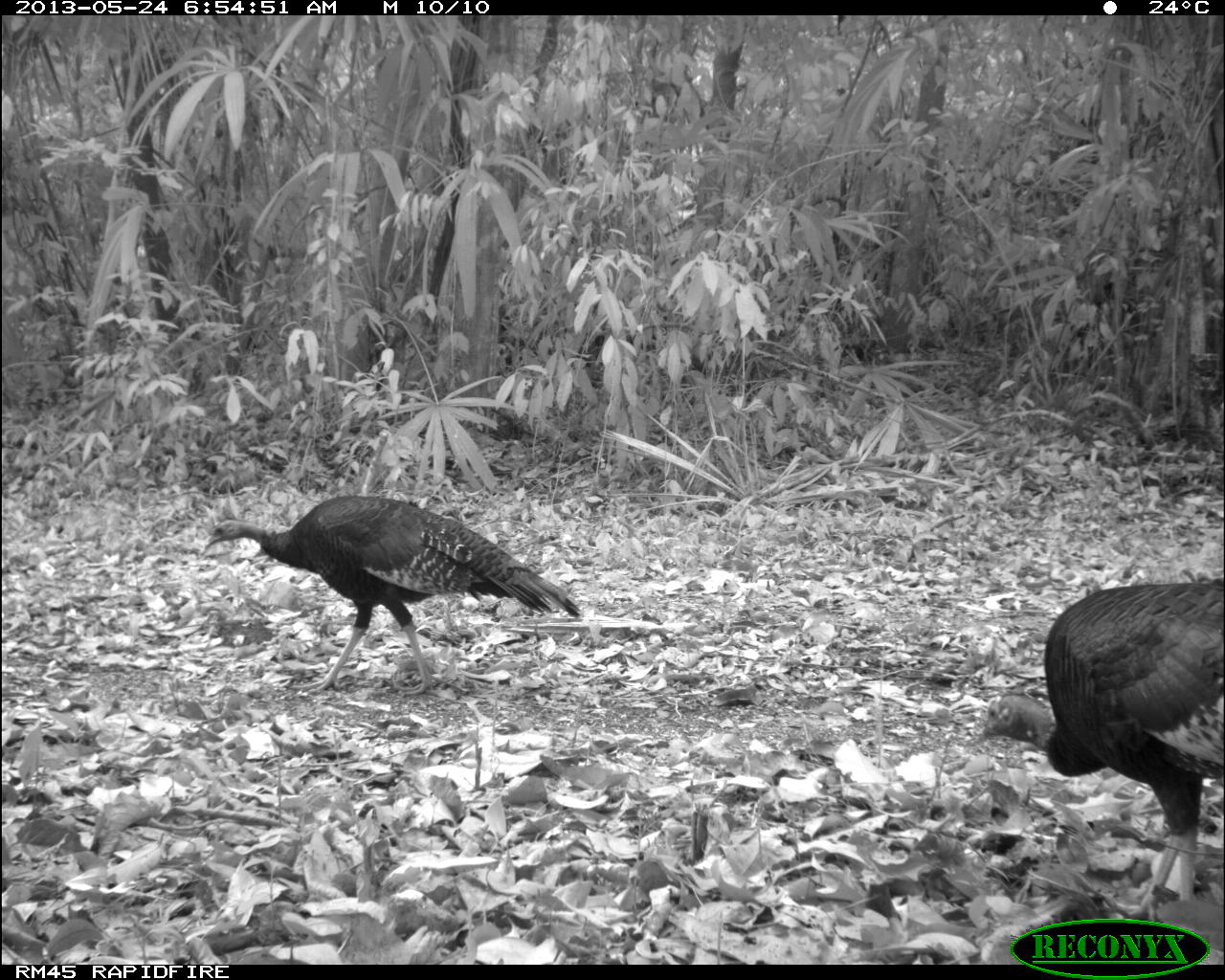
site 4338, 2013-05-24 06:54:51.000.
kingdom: Animalia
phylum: Chordata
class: Aves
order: Galliformes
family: Phasianidae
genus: Meleagris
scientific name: Meleagris ocellata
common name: ocellated turkey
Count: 2.